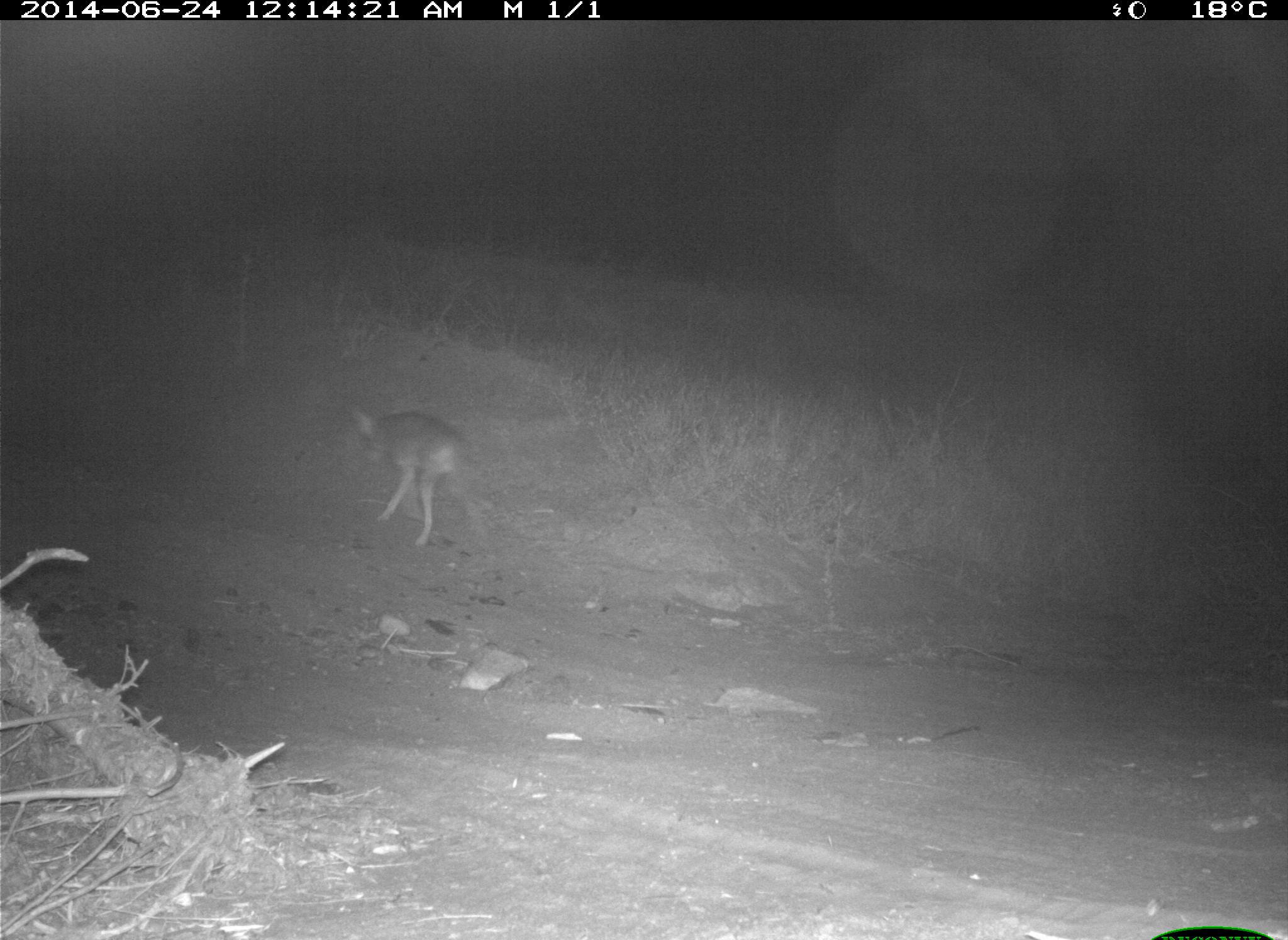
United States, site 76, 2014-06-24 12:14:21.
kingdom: Animalia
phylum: Chordata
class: Mammalia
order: Carnivora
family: Canidae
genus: Canis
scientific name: Canis latrans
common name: coyote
Coyote (Canis latrans).